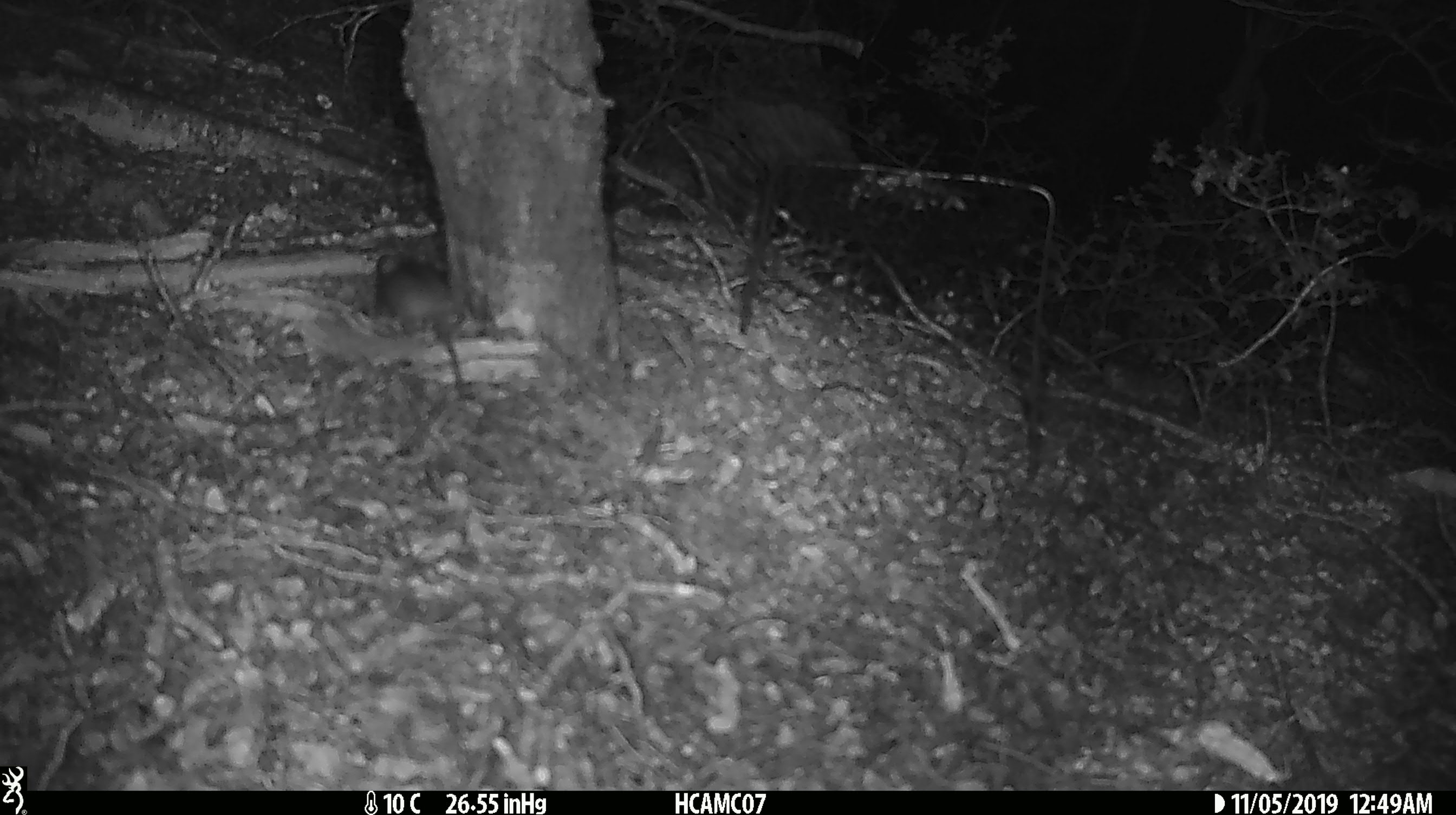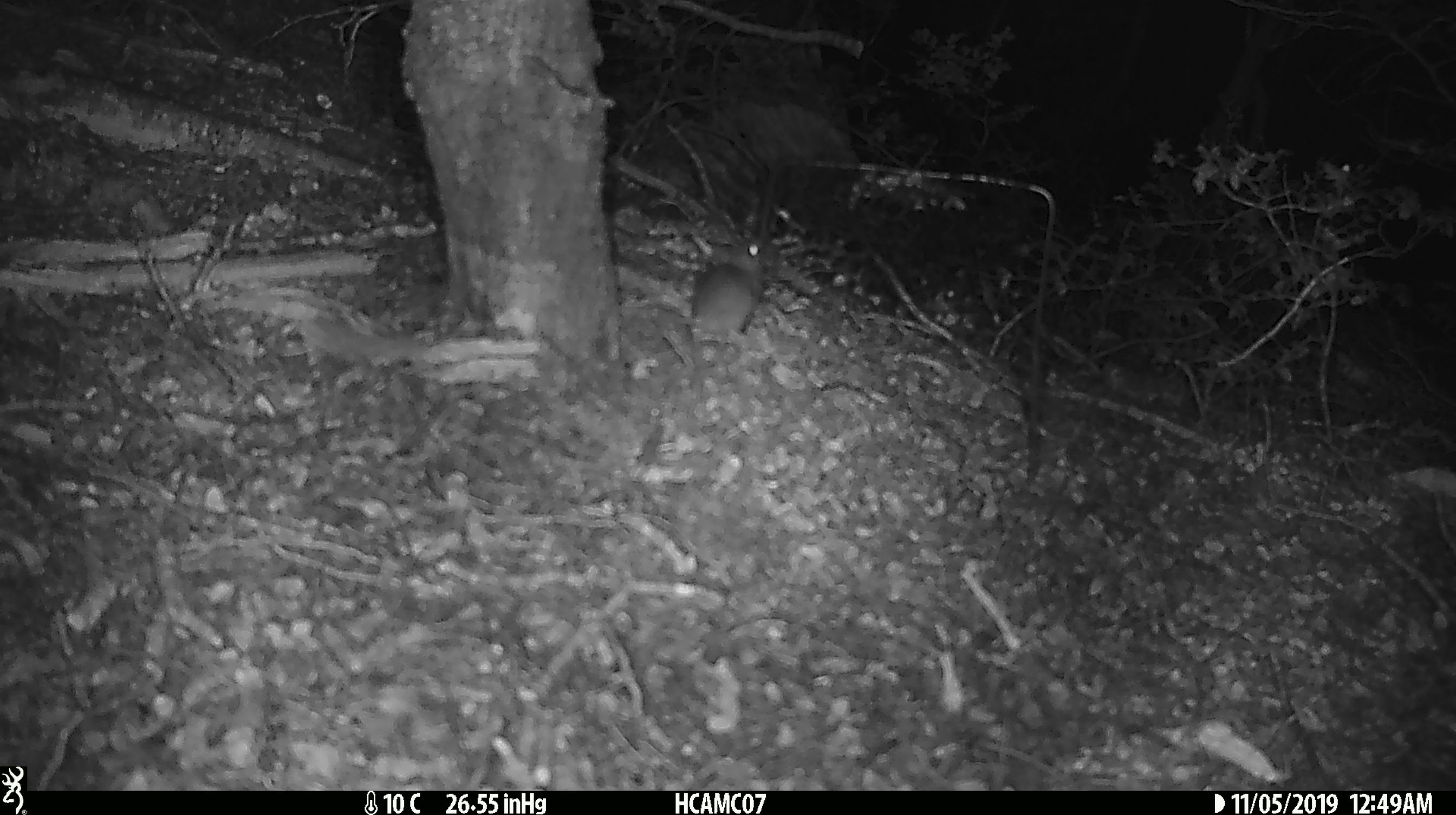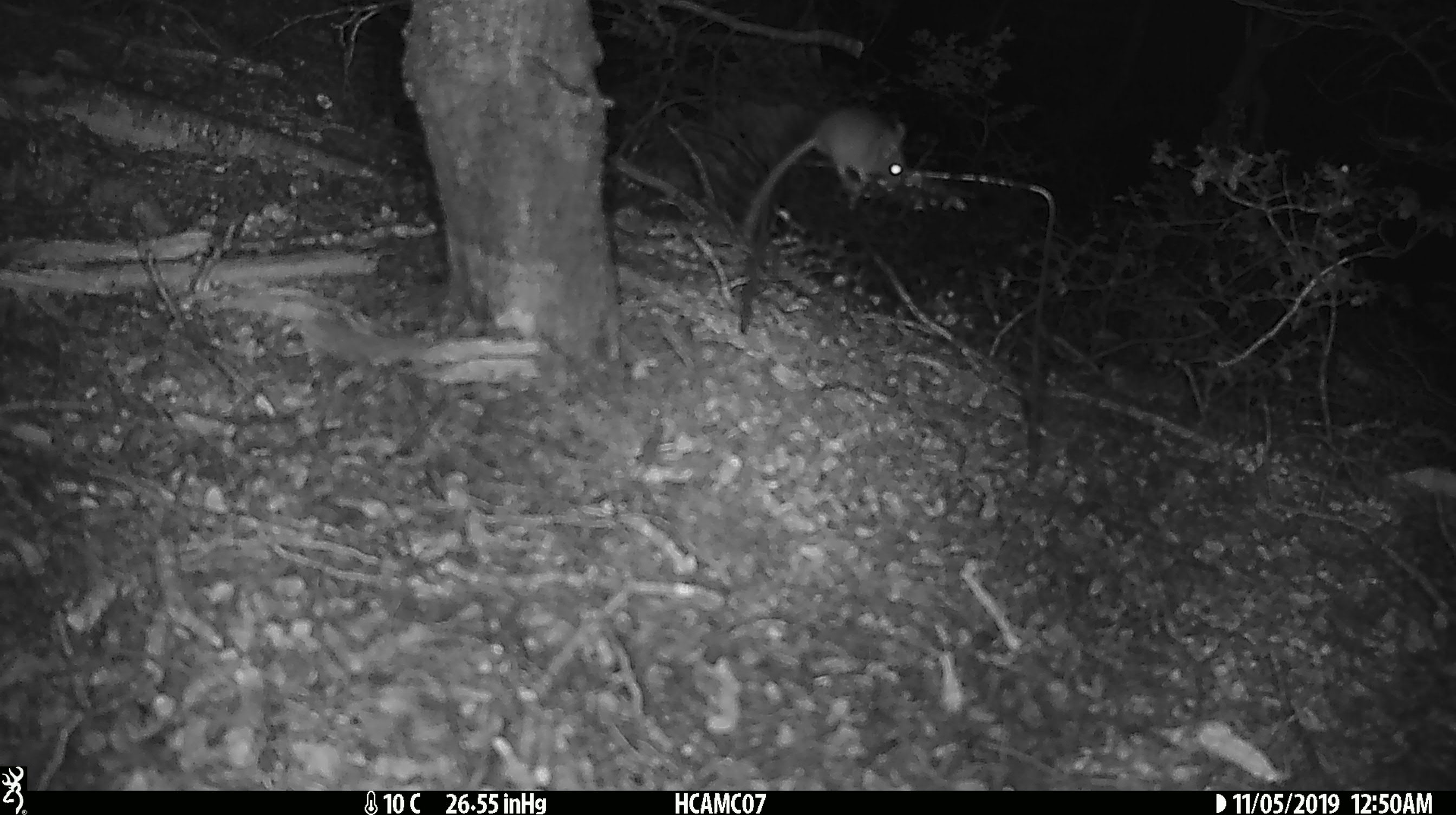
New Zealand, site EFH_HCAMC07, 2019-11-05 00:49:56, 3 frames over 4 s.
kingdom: Animalia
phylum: Chordata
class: Mammalia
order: Rodentia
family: Muridae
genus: Mus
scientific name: Mus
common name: mouse